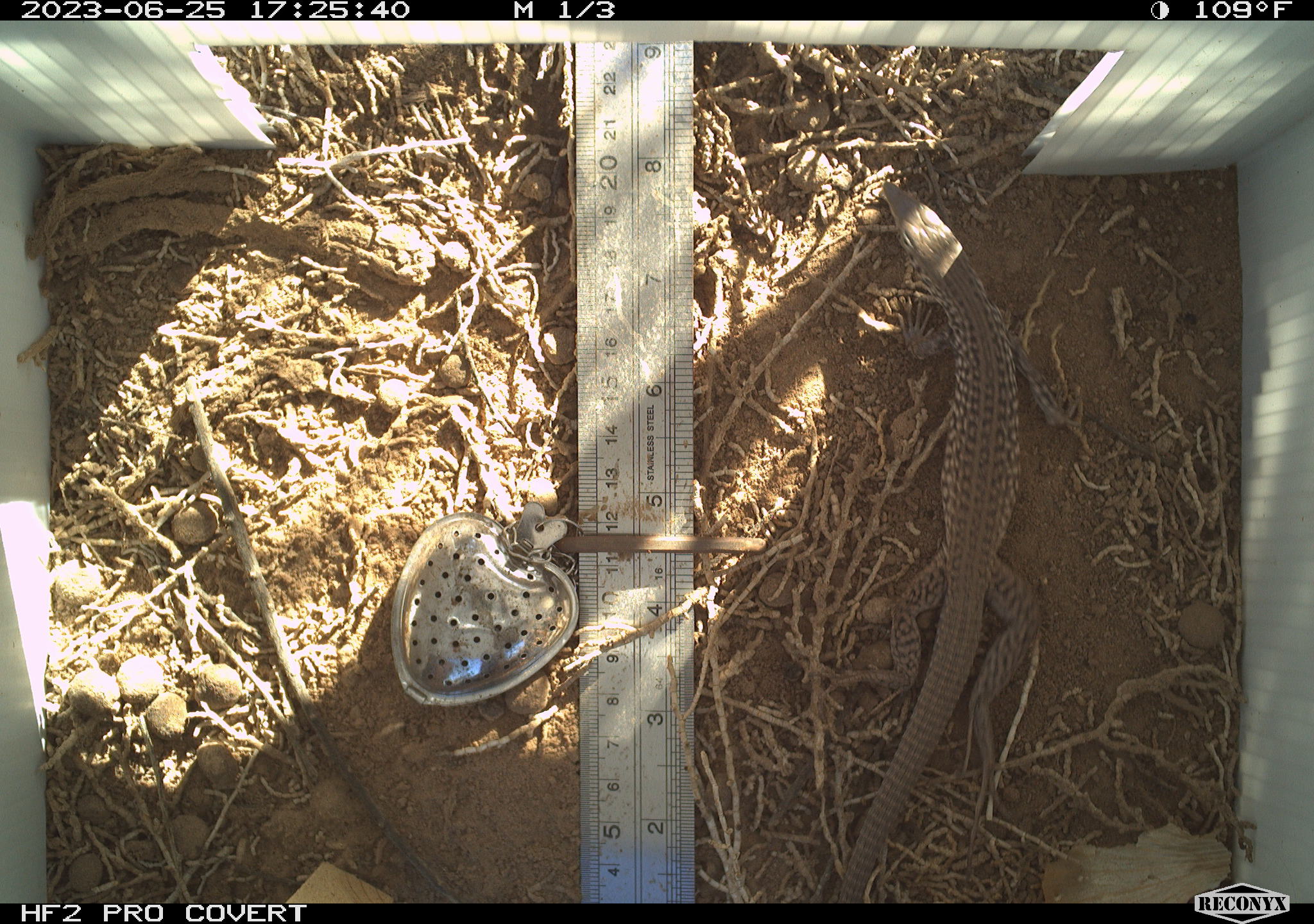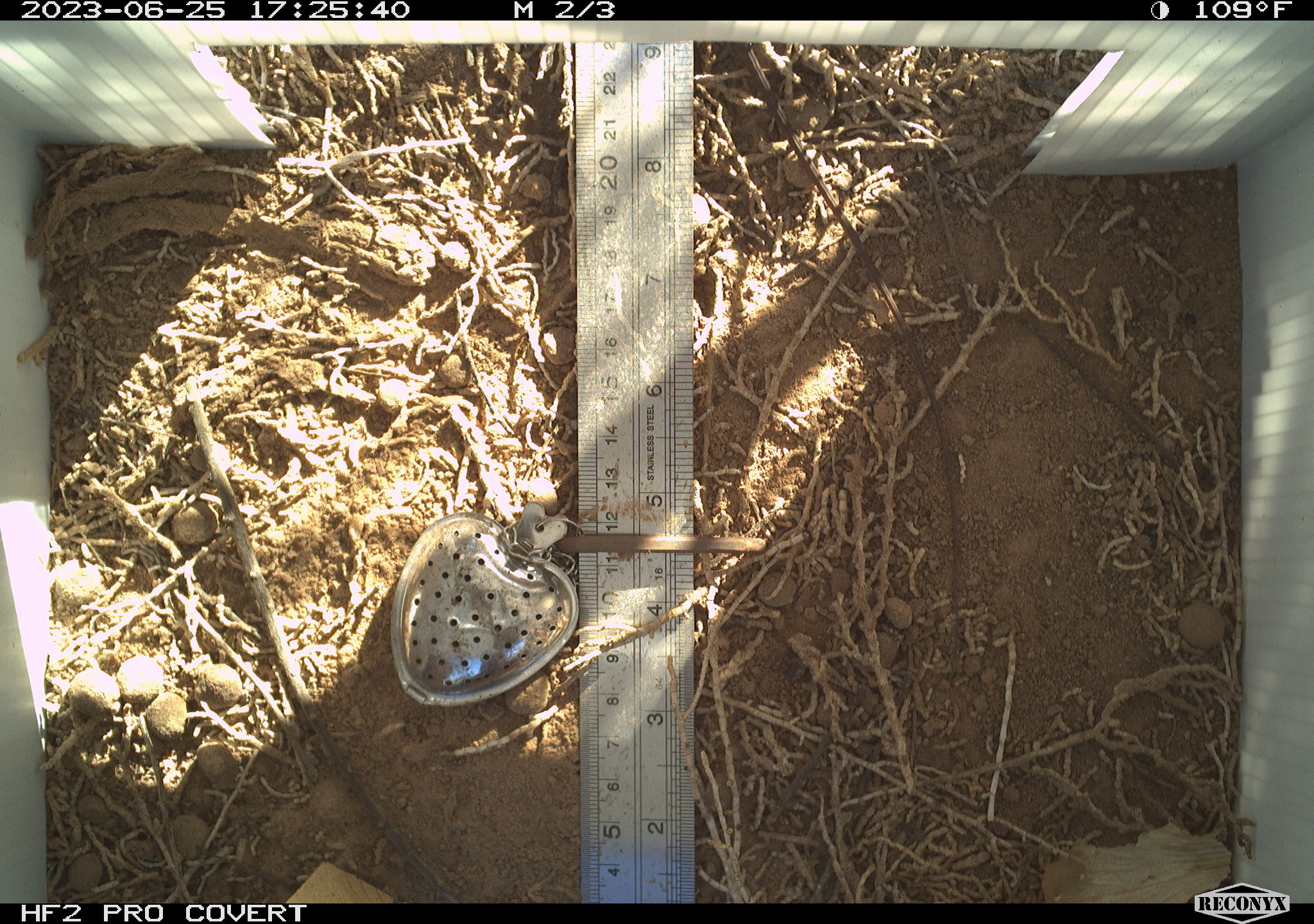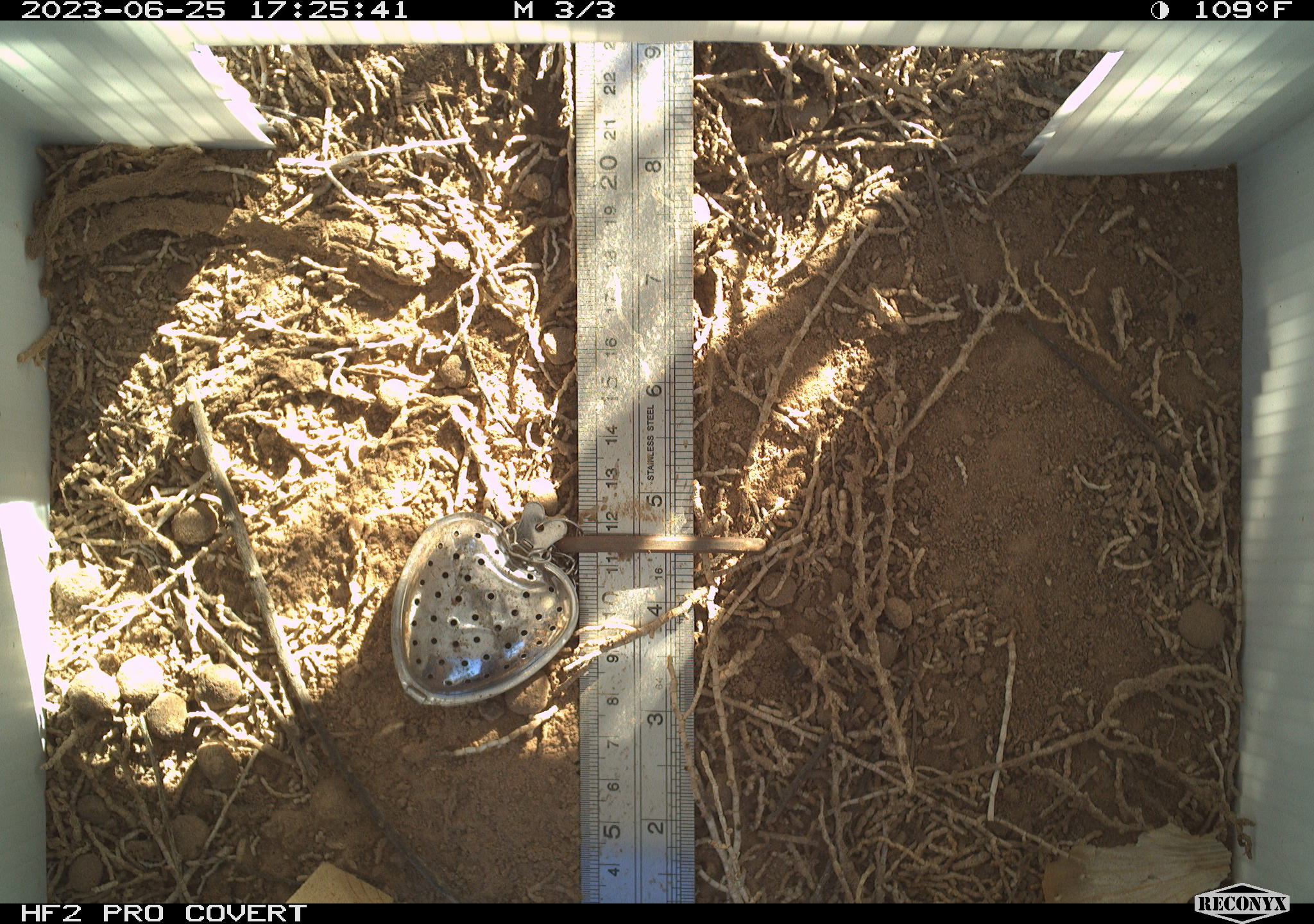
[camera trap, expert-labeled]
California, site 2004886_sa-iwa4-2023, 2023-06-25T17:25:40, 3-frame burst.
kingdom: Animalia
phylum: Chordata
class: Reptilia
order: Squamata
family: Teiidae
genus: Aspidoscelis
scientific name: Aspidoscelis tigris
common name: western whiptail